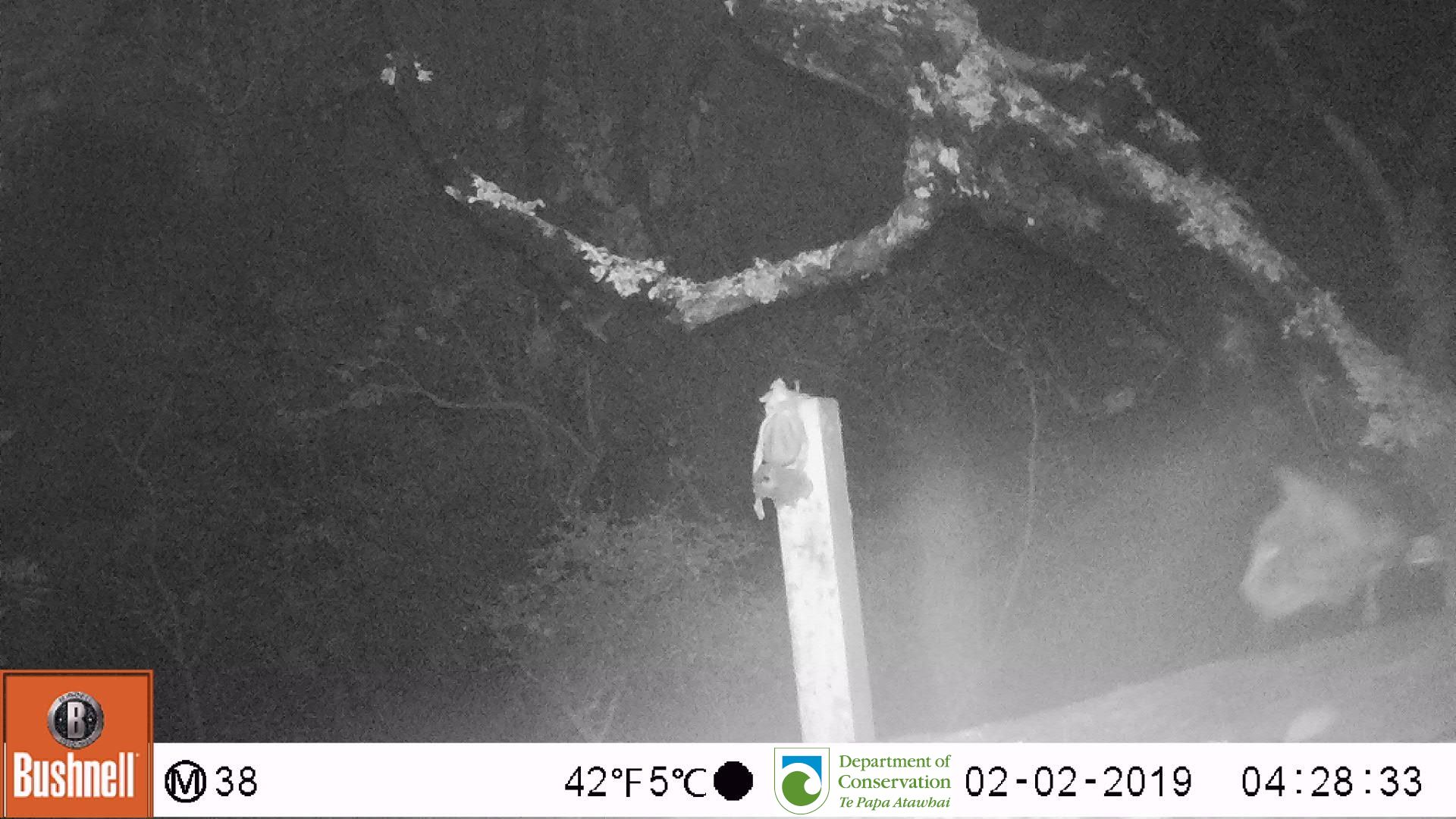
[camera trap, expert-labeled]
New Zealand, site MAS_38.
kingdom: Animalia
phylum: Chordata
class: Mammalia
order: Carnivora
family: Felidae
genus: Felis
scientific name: Felis catus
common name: domestic cat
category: cat